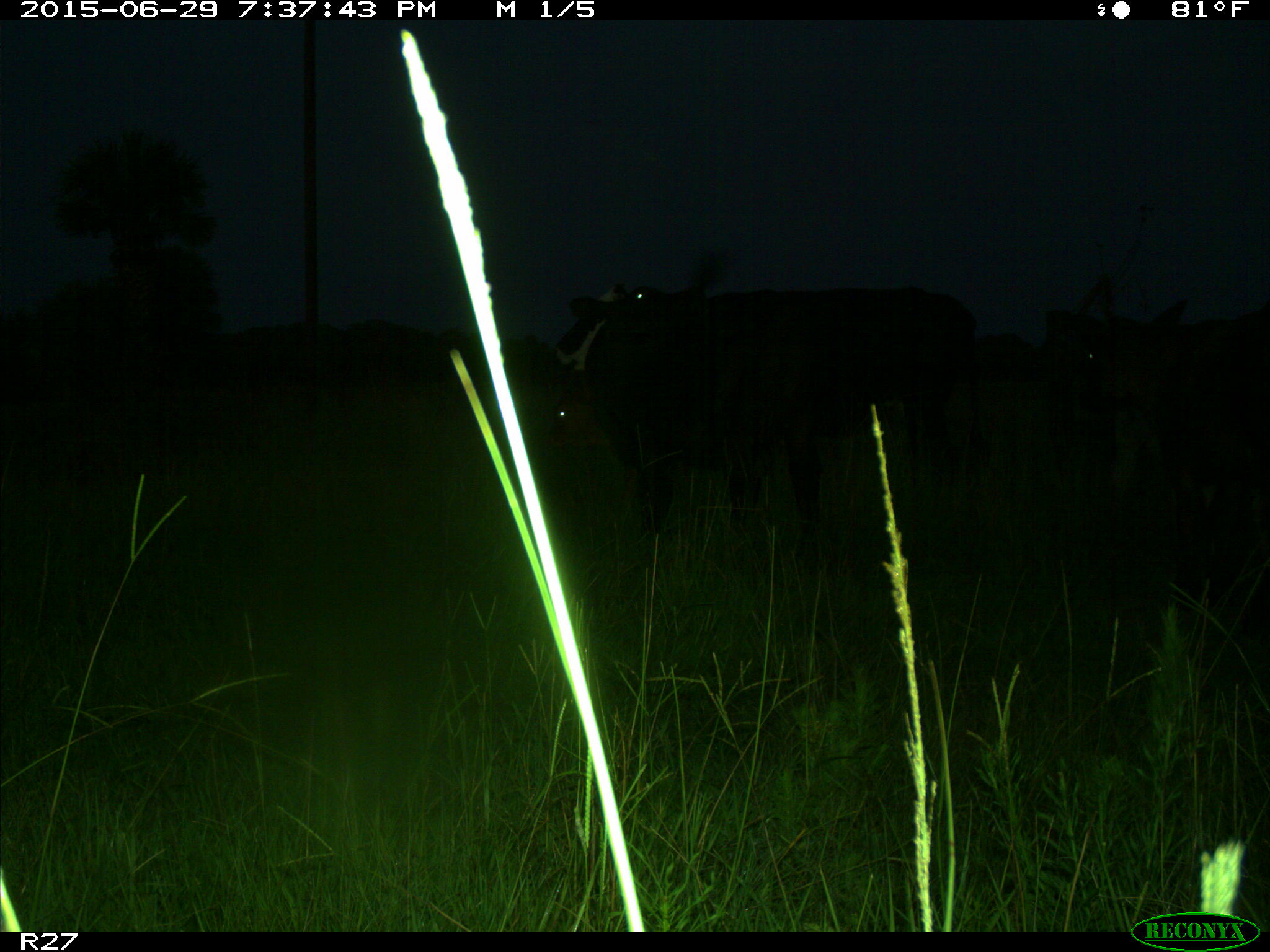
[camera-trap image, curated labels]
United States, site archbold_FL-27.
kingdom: Animalia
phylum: Chordata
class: Mammalia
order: Artiodactyla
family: Bovidae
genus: Bos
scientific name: Bos taurus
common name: domestic cow